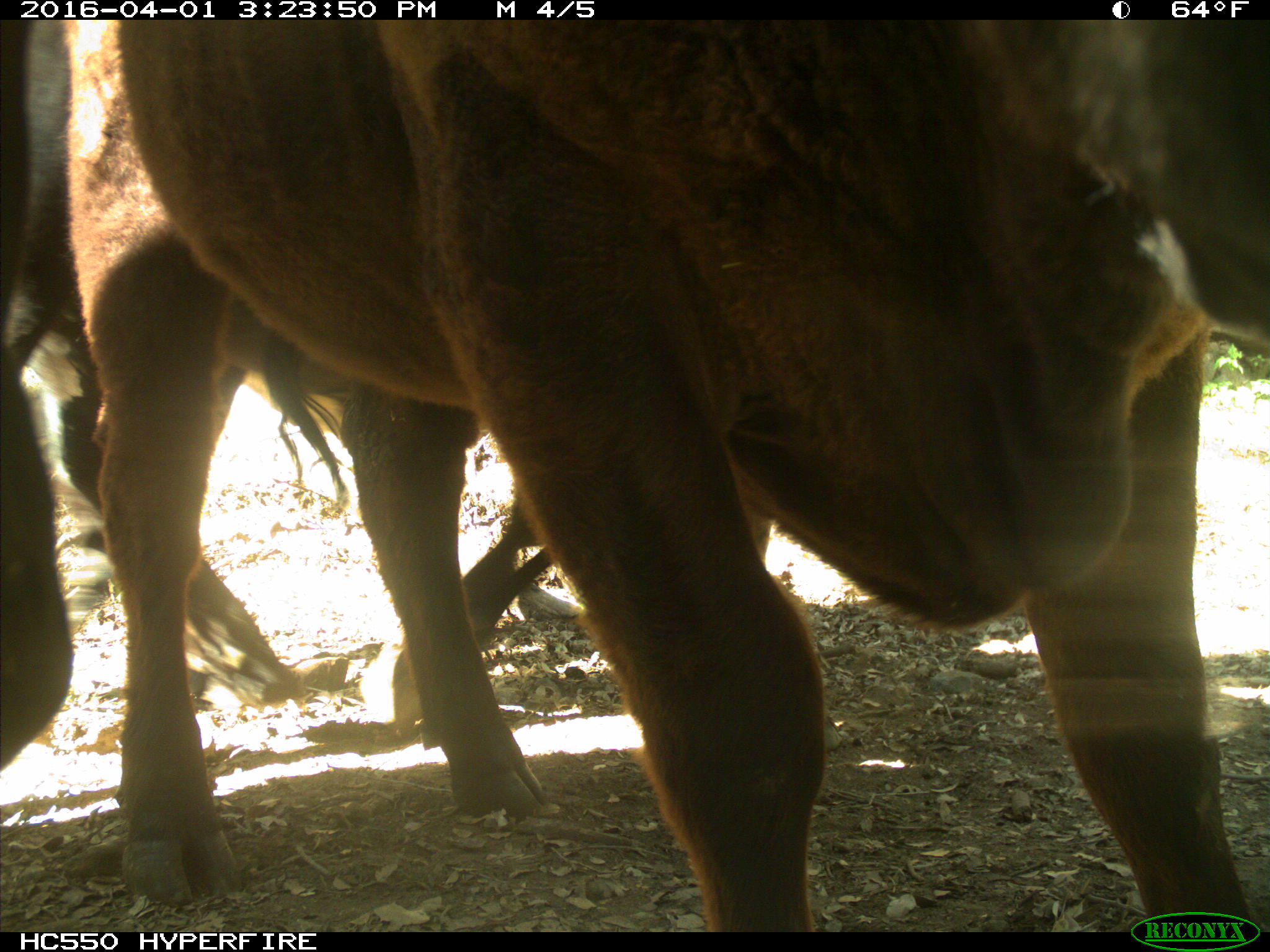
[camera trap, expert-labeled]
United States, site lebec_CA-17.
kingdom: Animalia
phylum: Chordata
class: Mammalia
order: Artiodactyla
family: Bovidae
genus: Bos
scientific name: Bos taurus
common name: domestic cow